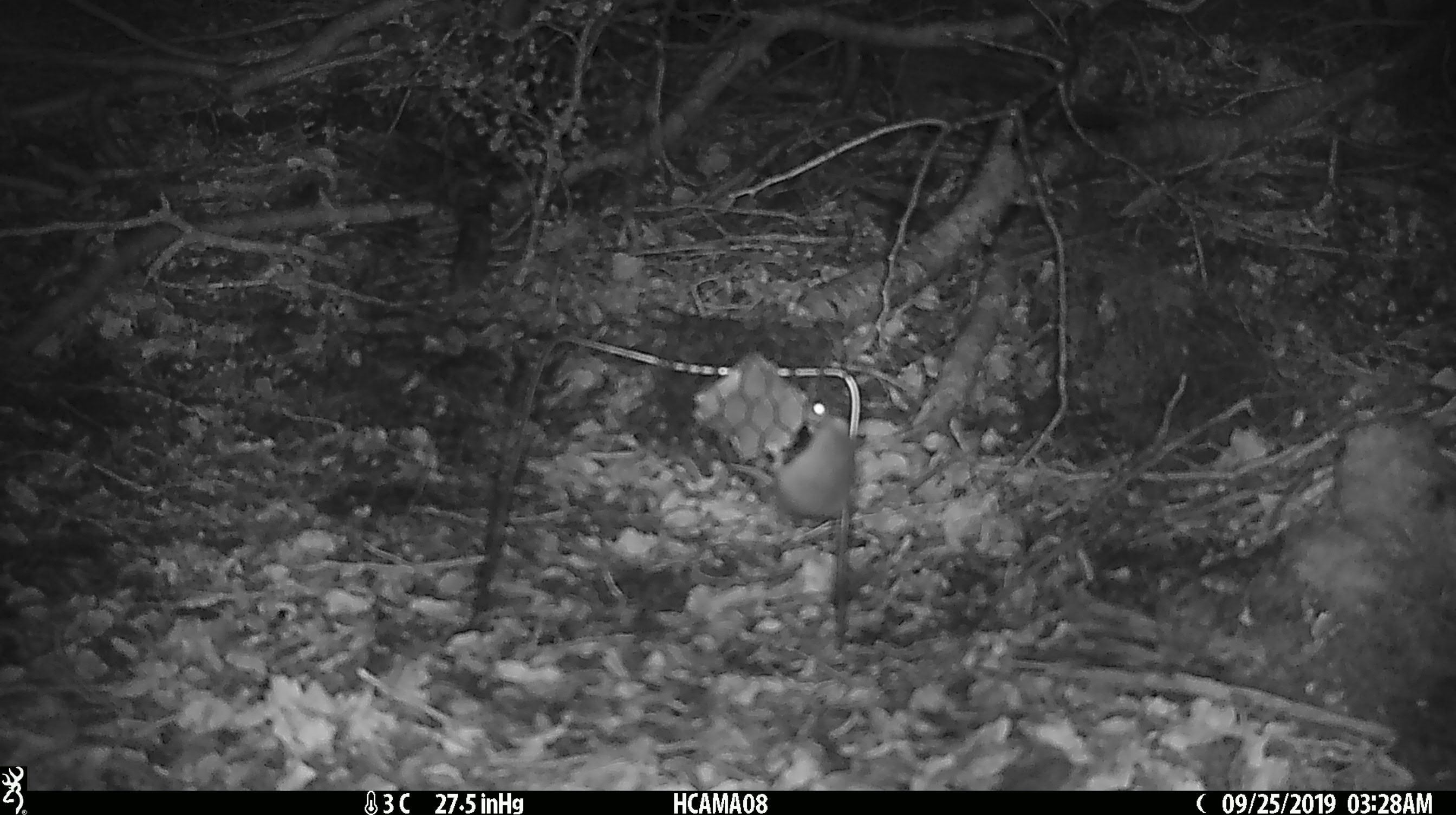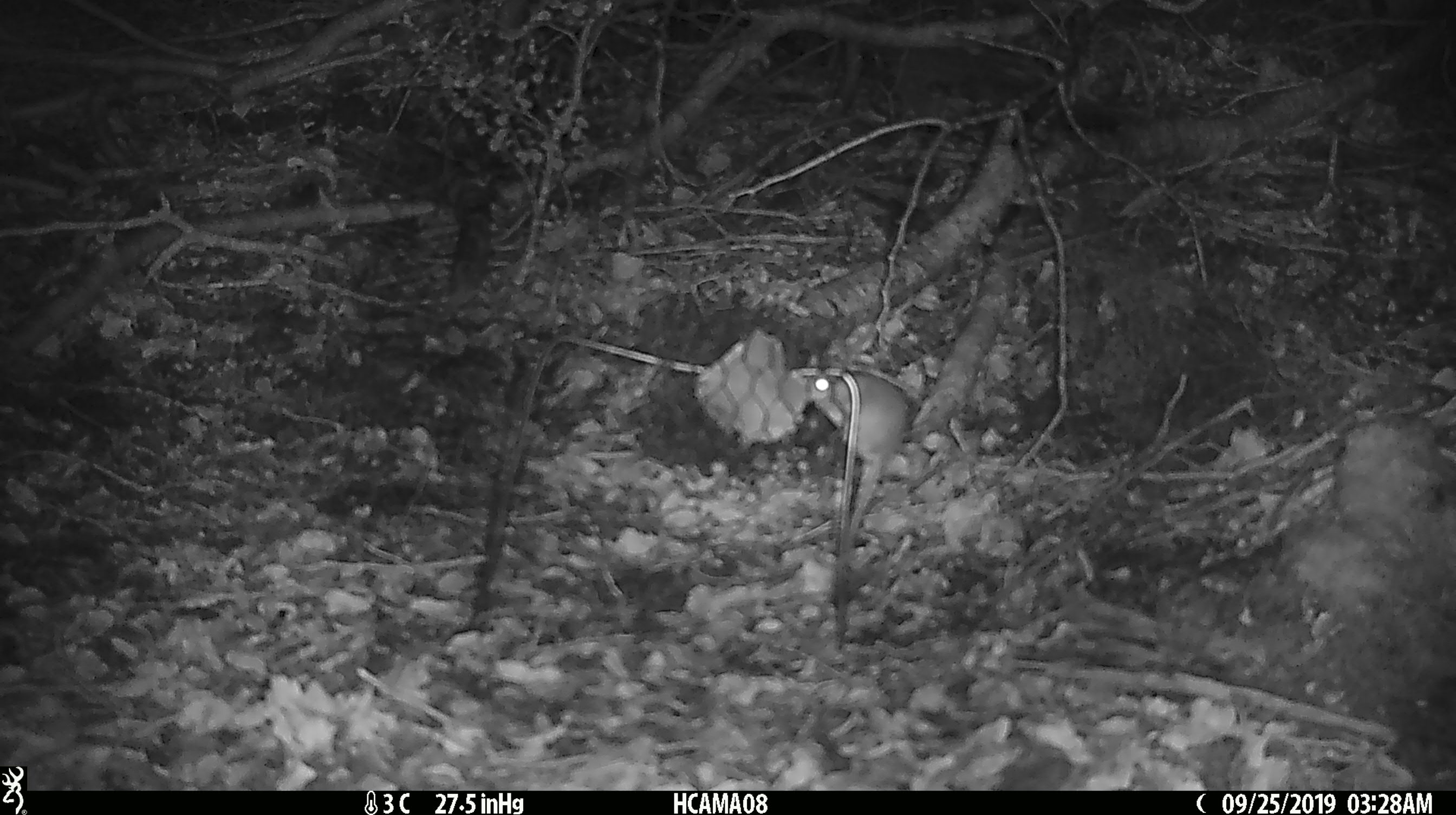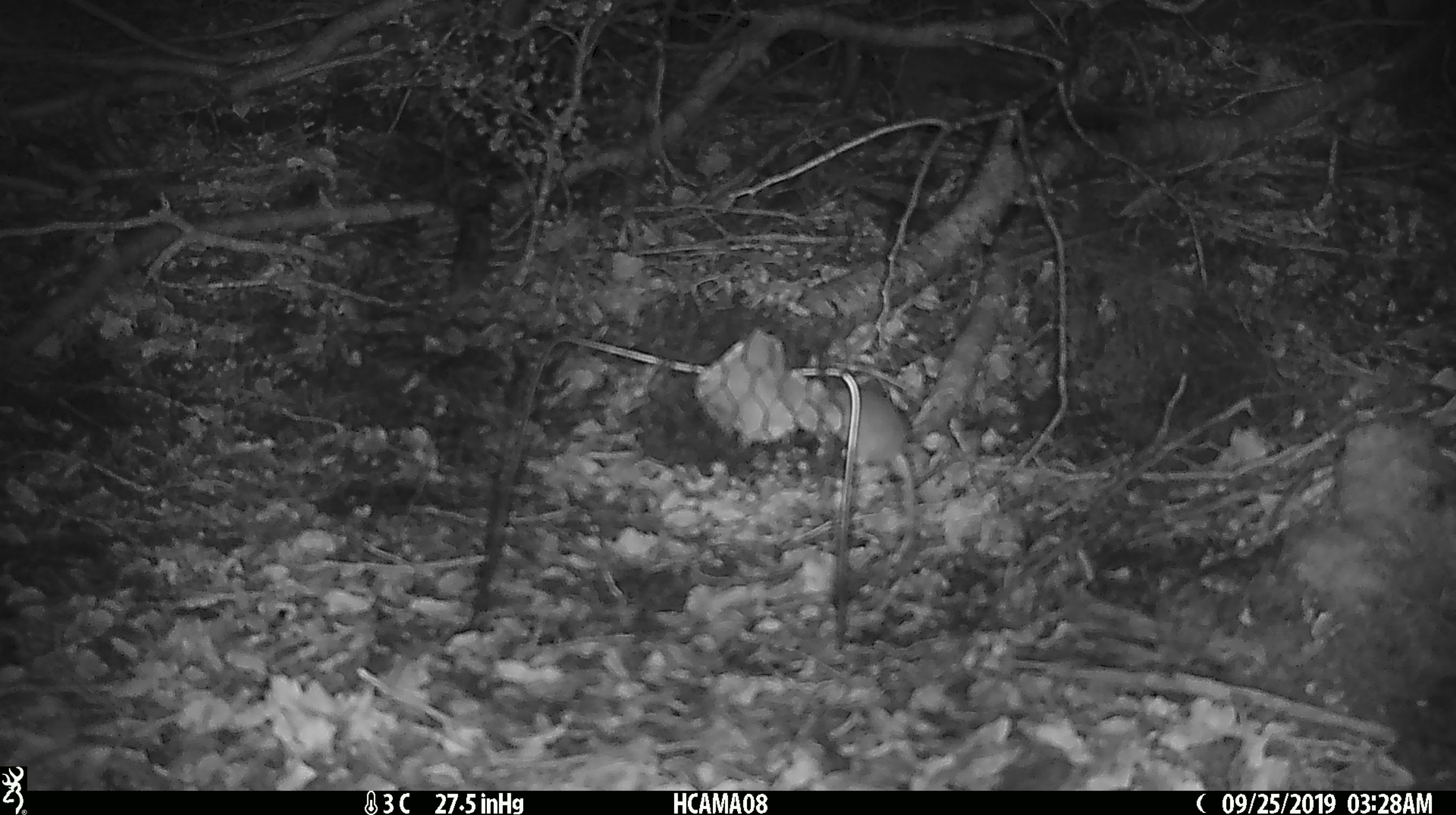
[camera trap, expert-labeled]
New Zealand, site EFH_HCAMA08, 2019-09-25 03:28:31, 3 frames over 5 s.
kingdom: Animalia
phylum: Chordata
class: Mammalia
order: Rodentia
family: Muridae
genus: Mus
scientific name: Mus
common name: mouse